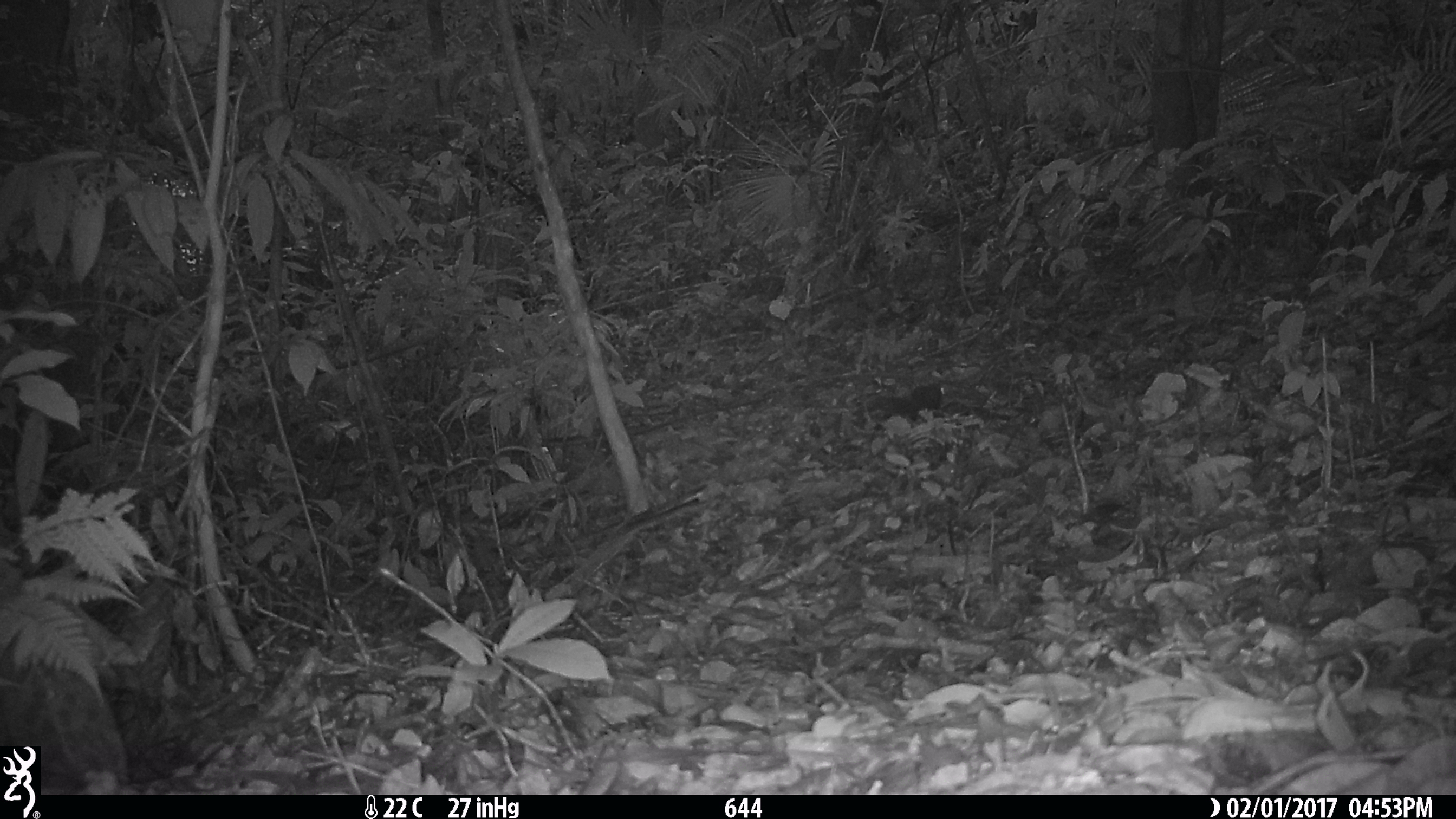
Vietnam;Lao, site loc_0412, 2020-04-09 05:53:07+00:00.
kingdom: Animalia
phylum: Chordata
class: Mammalia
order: Rodentia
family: Sciuridae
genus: Sciurus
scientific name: Sciurus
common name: squirrel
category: unidentified squirrel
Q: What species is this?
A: Unidentified squirrel (squirrel) (Sciurus).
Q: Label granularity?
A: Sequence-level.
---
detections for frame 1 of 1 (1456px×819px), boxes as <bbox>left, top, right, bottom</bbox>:
unidentified squirrel: <bbox>873, 382, 943, 424</bbox>